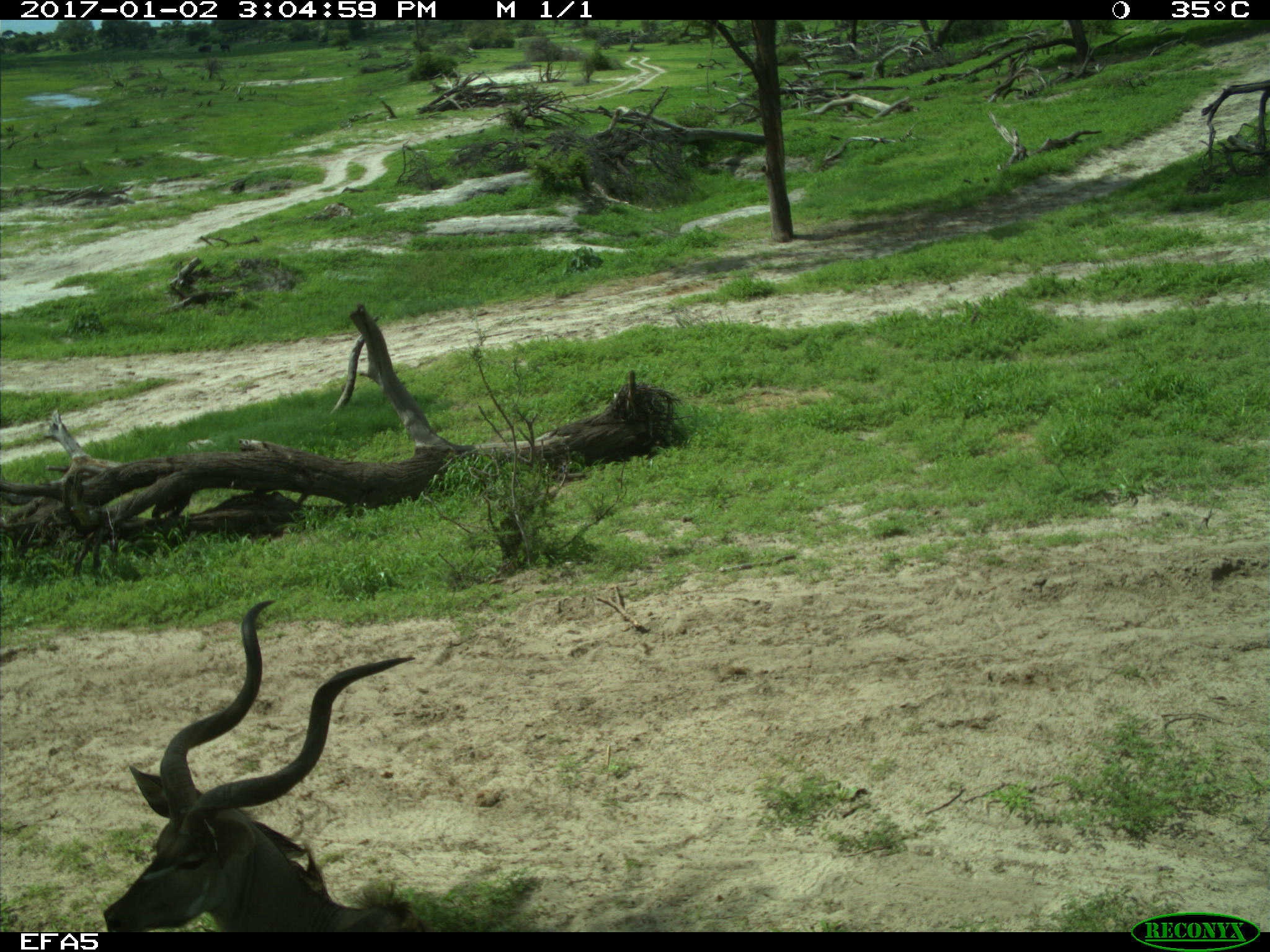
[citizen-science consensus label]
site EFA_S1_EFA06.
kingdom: Animalia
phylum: Chordata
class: Mammalia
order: Artiodactyla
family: Bovidae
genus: Tragelaphus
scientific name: Tragelaphus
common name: kudu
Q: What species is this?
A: Kudu (Tragelaphus).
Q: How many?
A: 1.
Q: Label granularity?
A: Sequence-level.